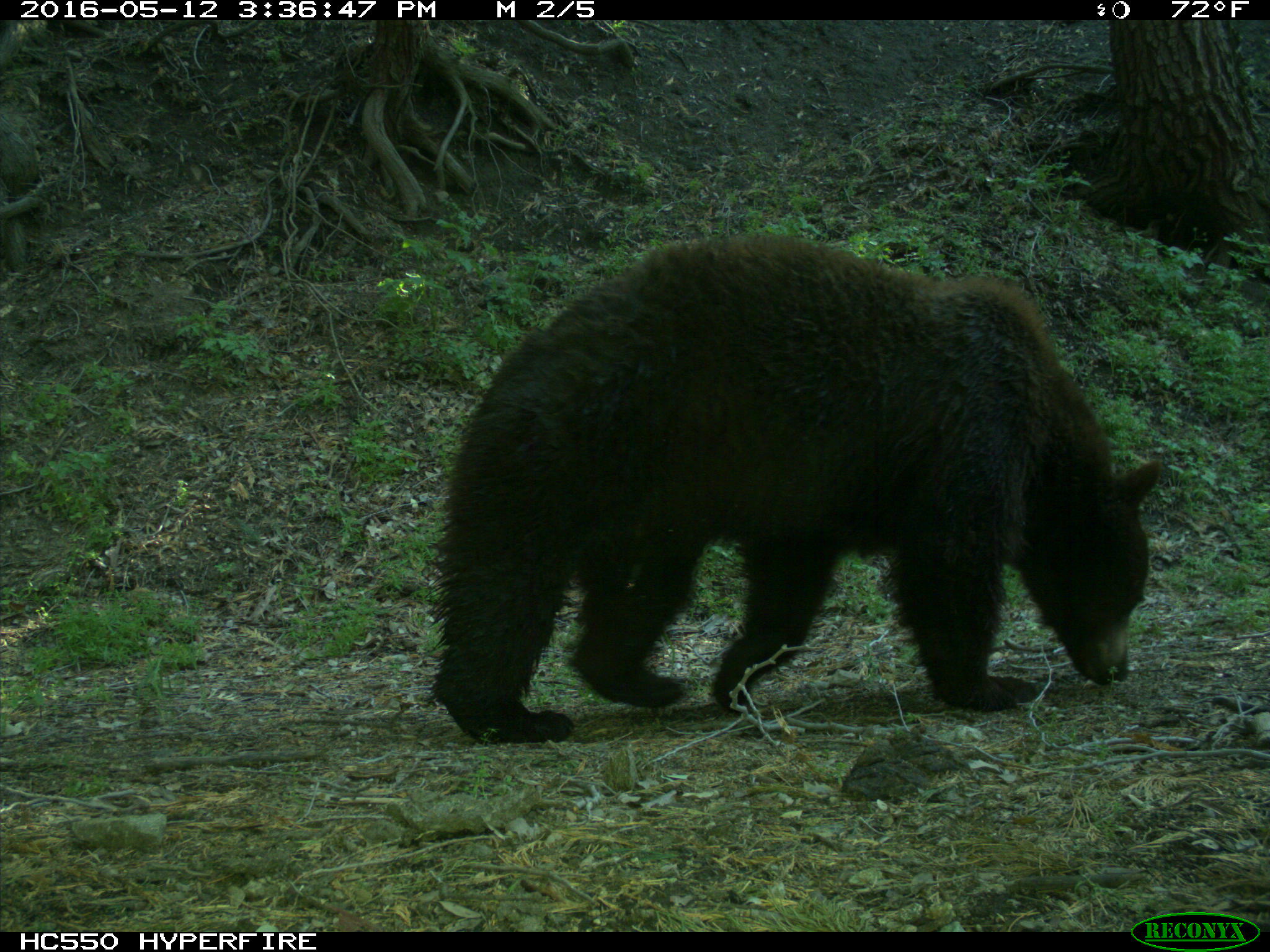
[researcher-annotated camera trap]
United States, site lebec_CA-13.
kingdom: Animalia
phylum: Chordata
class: Mammalia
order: Carnivora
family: Ursidae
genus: Ursus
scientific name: Ursus americanus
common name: american black bear